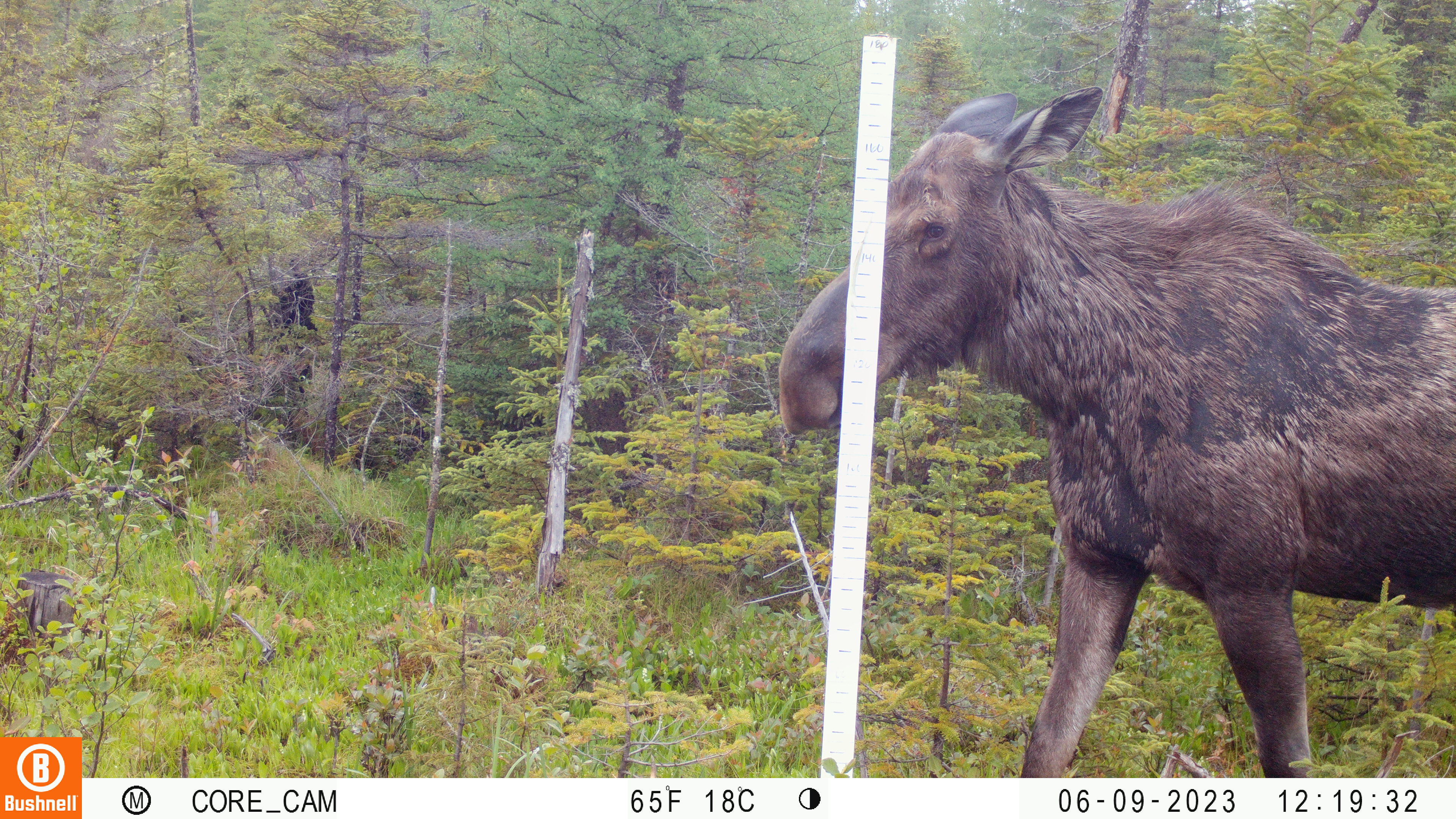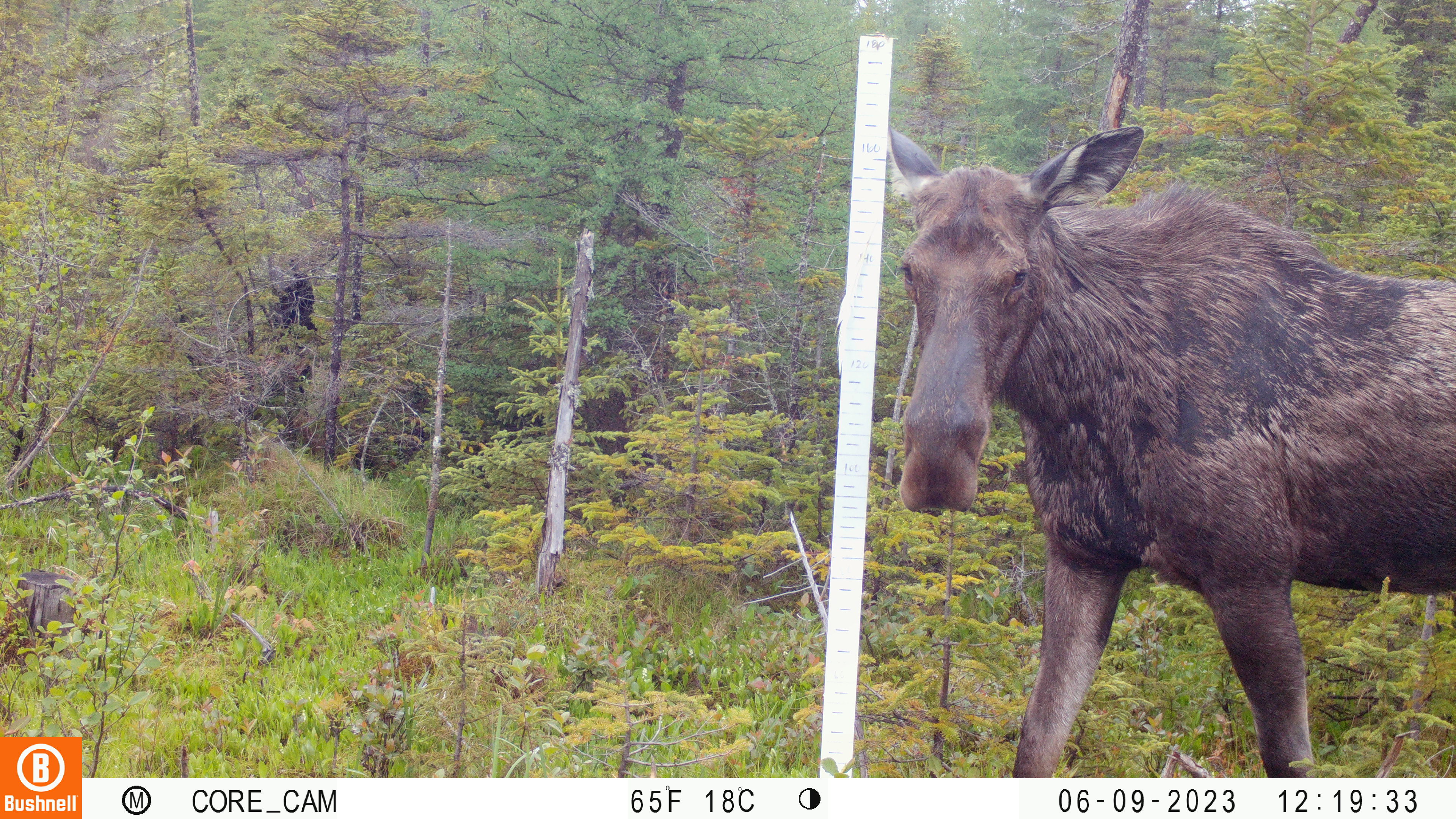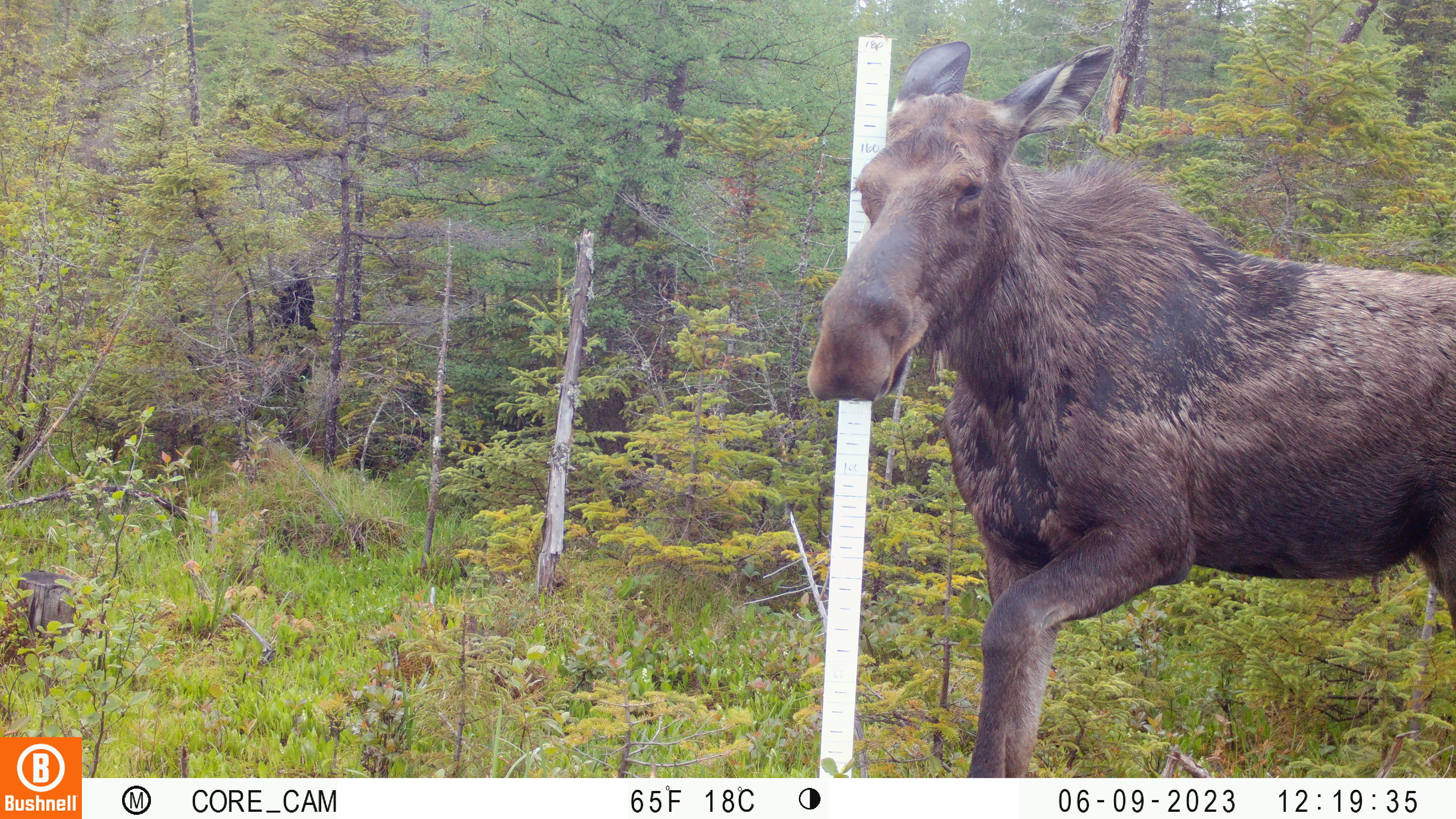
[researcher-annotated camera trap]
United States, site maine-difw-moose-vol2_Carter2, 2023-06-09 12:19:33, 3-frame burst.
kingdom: Animalia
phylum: Chordata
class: Mammalia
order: Artiodactyla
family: Cervidae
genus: Alces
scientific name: Alces alces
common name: moose